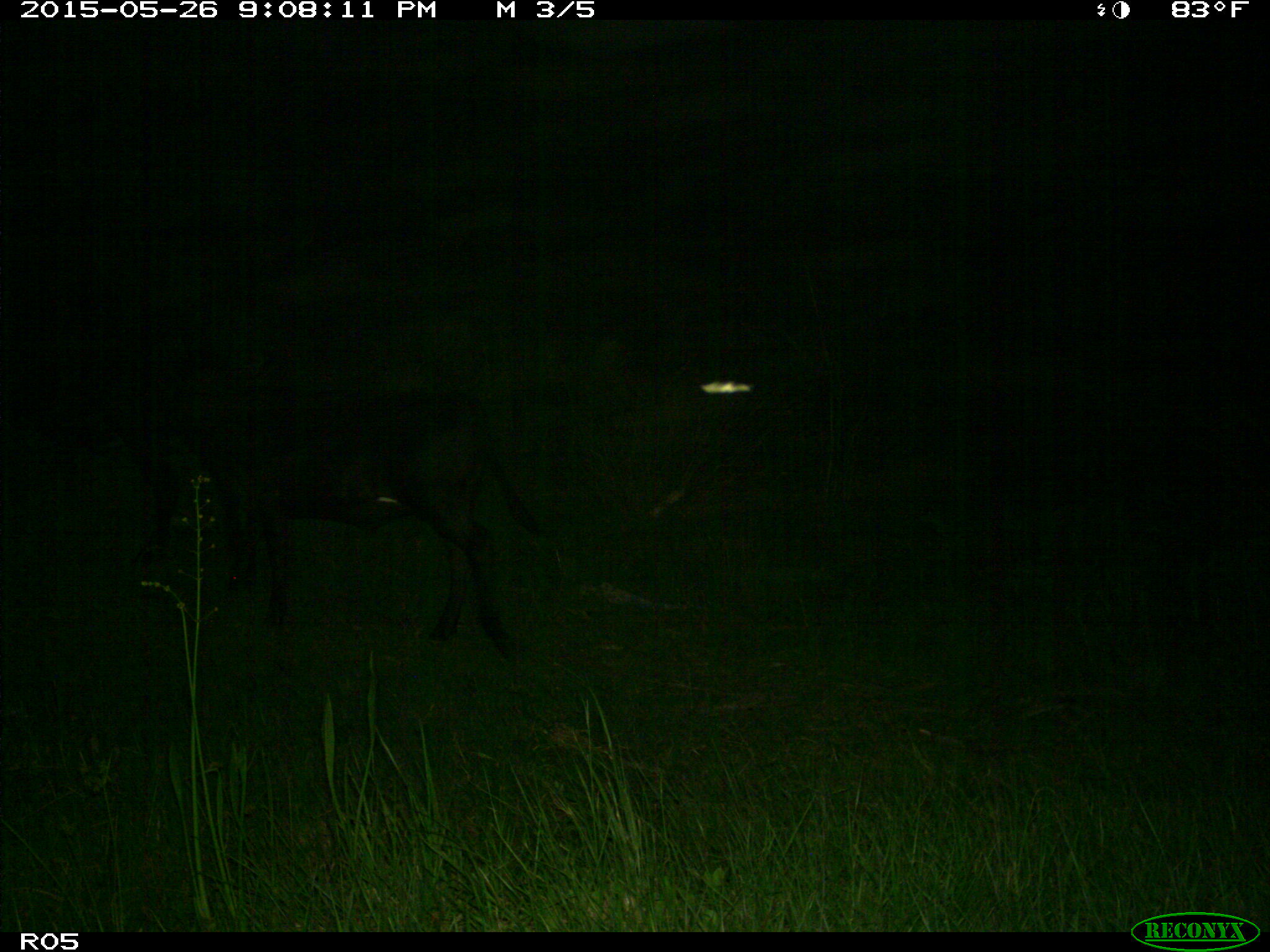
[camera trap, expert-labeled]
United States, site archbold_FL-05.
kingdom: Animalia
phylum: Chordata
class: Mammalia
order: Artiodactyla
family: Bovidae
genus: Bos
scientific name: Bos taurus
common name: domestic cow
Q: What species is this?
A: Bos taurus (domestic cow).